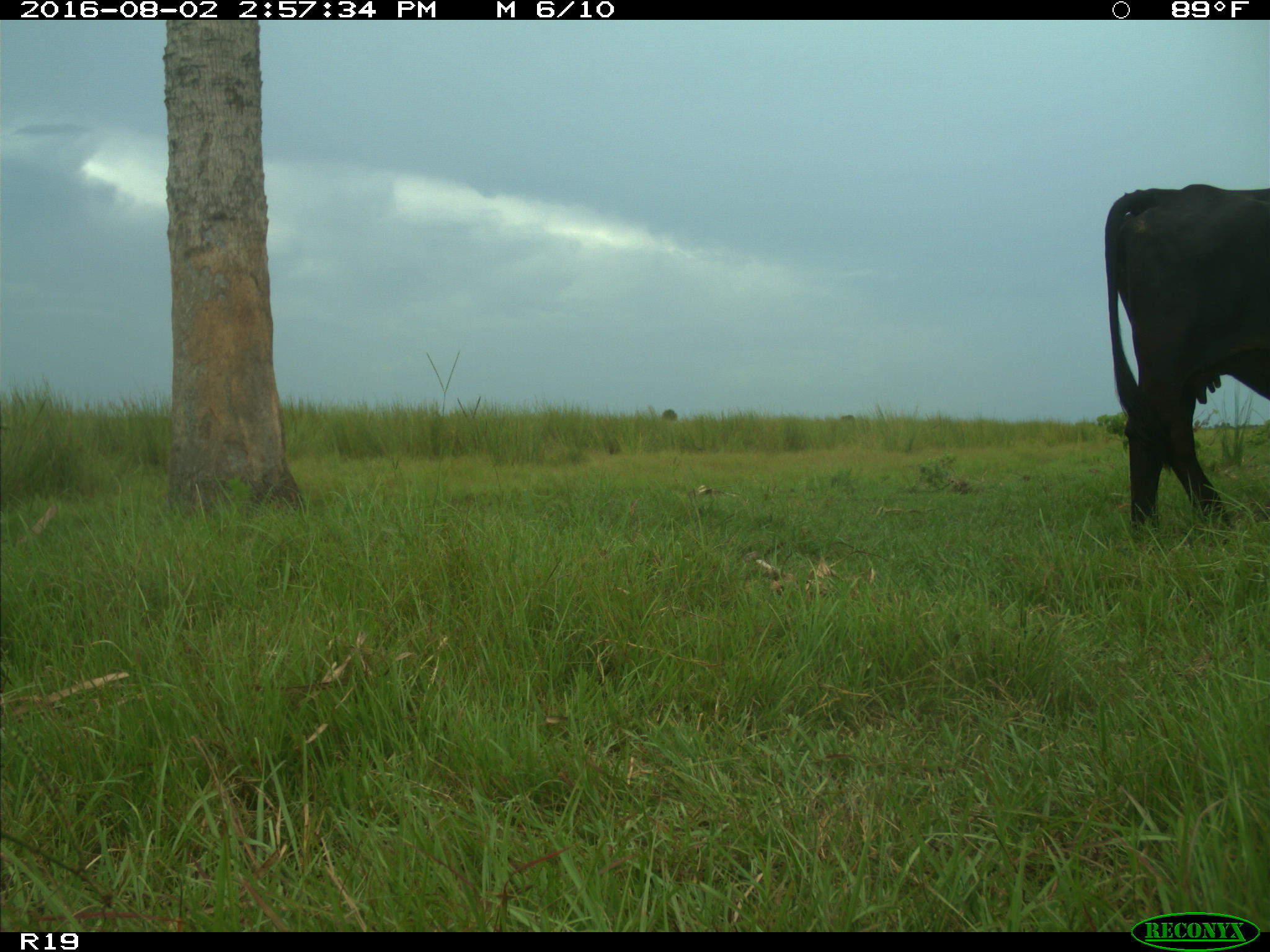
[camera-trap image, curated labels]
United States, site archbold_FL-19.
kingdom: Animalia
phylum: Chordata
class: Mammalia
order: Artiodactyla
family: Bovidae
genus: Bos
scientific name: Bos taurus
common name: domestic cow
Bos taurus (domestic cow).